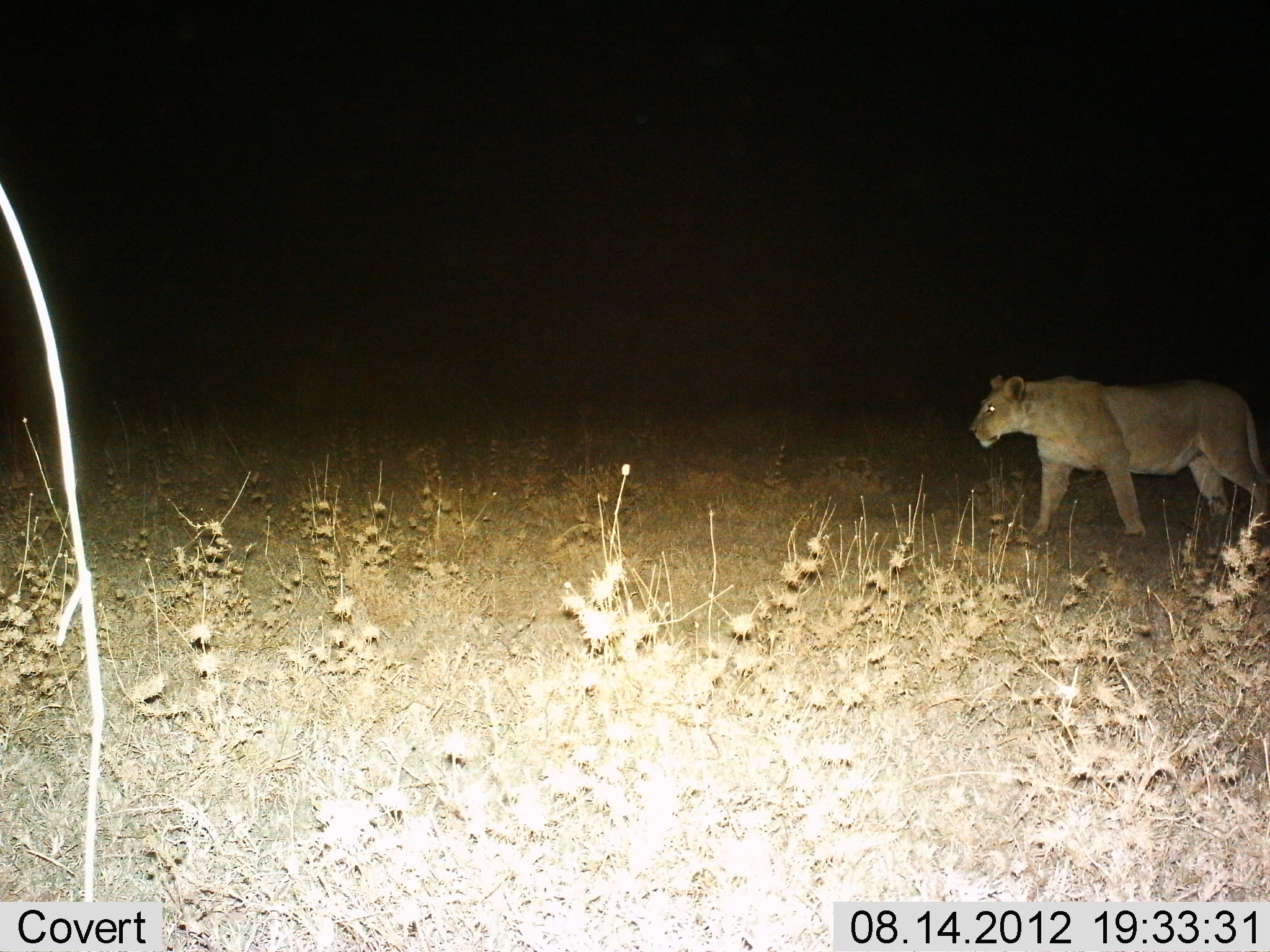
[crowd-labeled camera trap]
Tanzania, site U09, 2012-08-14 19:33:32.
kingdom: Animalia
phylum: Chordata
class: Mammalia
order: Carnivora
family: Felidae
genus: Panthera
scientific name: Panthera leo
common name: lion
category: lionfemale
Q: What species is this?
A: Lionfemale (lion) (Panthera leo).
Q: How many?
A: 1.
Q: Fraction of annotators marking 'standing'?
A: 30%.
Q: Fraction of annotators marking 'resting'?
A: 0%.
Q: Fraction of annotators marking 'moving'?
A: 70%.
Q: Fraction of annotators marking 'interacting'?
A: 0%.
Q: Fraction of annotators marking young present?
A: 0%.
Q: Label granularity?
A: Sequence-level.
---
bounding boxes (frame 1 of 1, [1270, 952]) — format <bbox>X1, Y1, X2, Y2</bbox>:
animal: <bbox>967, 369, 1270, 547</bbox>